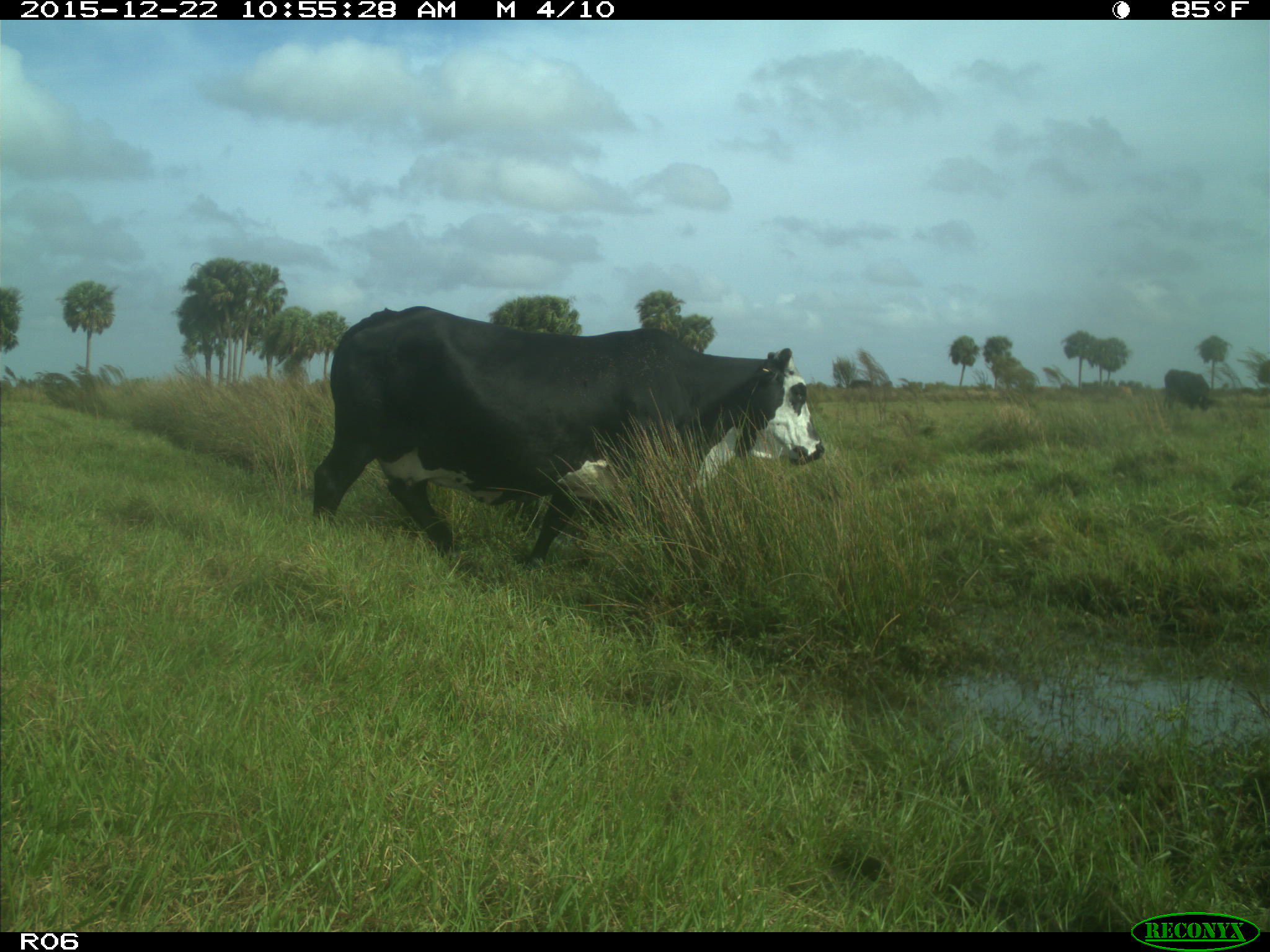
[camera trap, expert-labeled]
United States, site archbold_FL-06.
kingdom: Animalia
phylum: Chordata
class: Mammalia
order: Artiodactyla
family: Bovidae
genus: Bos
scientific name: Bos taurus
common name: domestic cow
Bos taurus (domestic cow).